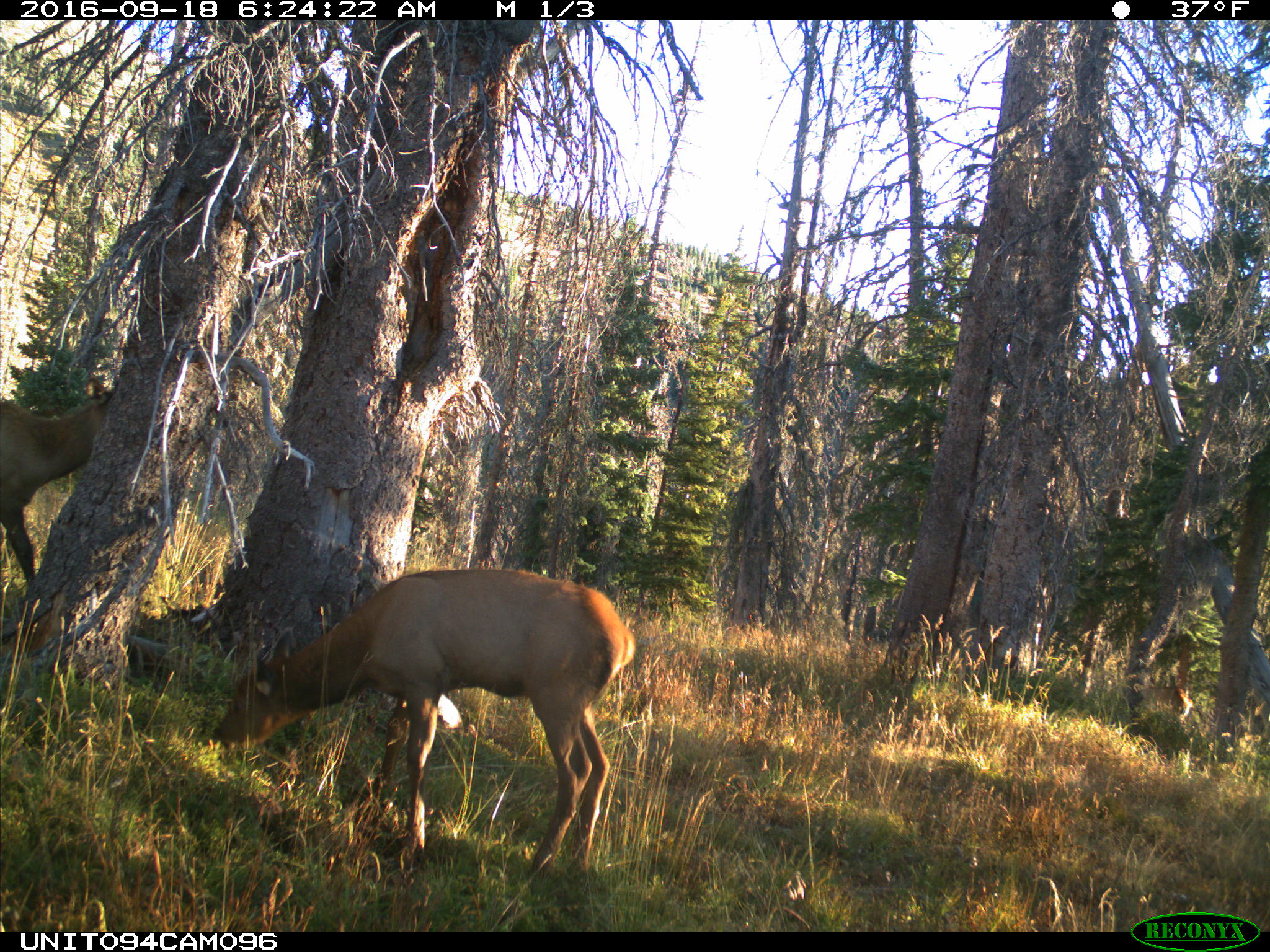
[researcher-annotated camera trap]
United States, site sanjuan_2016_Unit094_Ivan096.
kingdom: Animalia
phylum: Chordata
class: Mammalia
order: Artiodactyla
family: Cervidae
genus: Cervus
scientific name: Cervus elaphus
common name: red deer